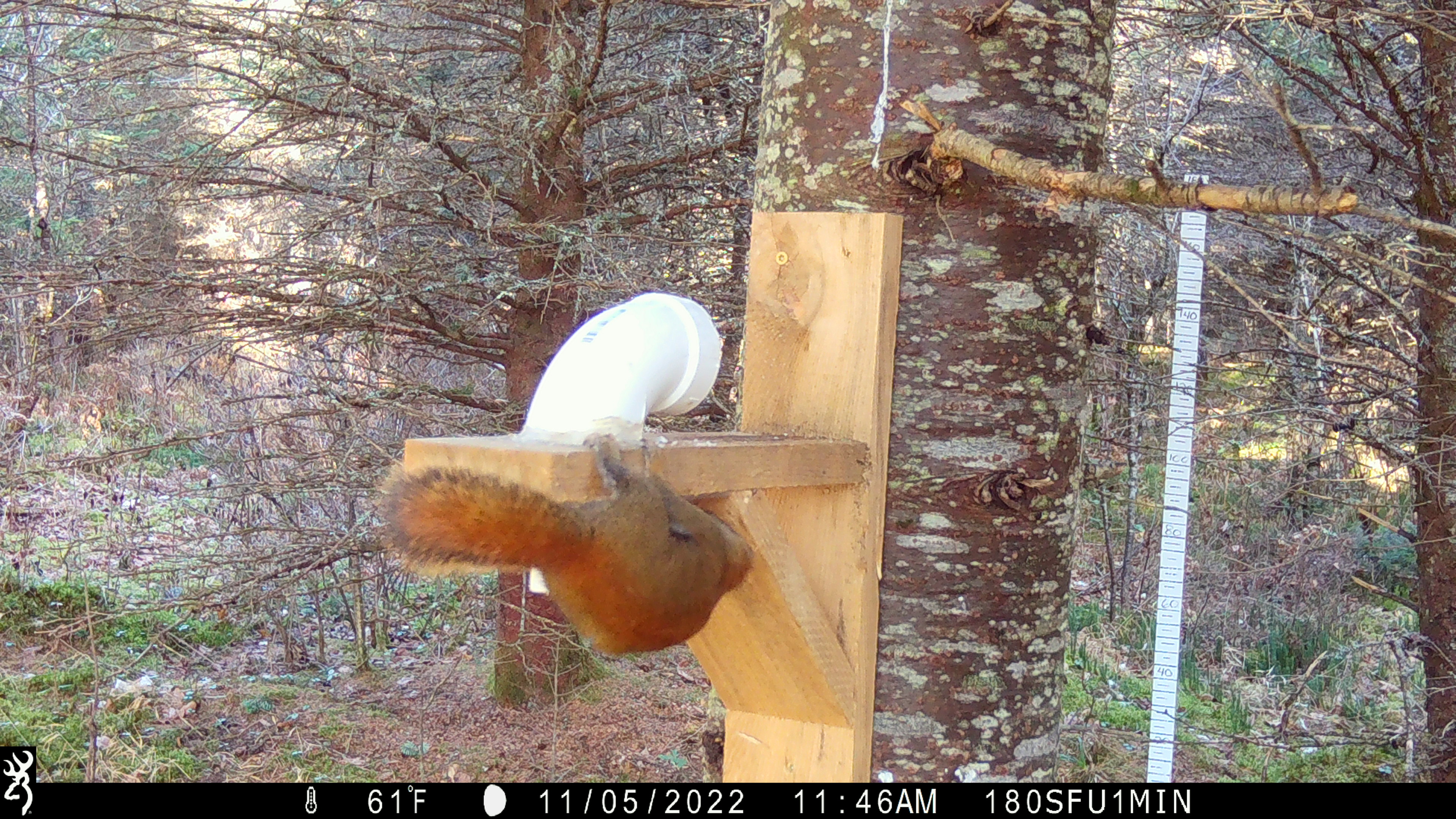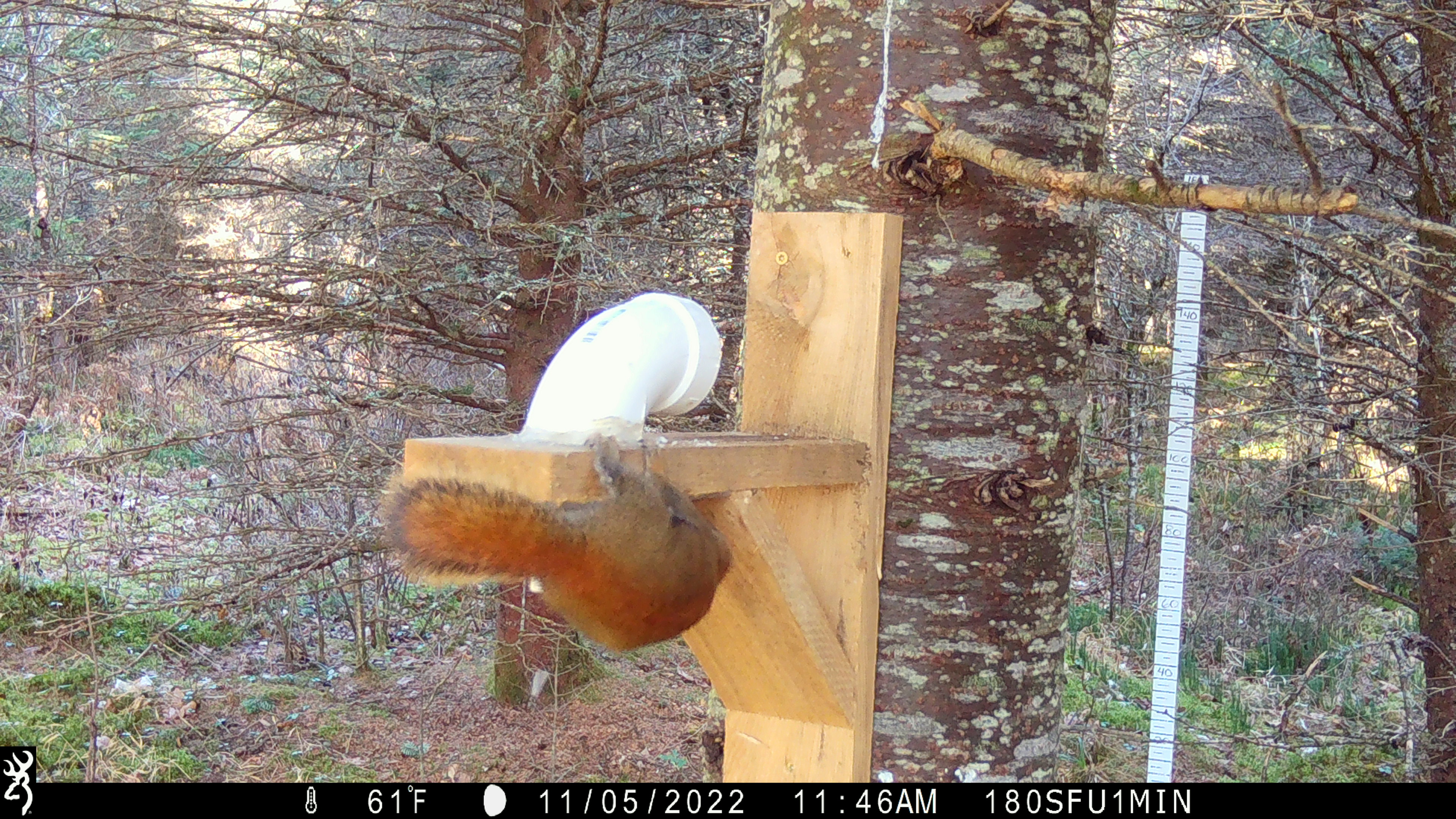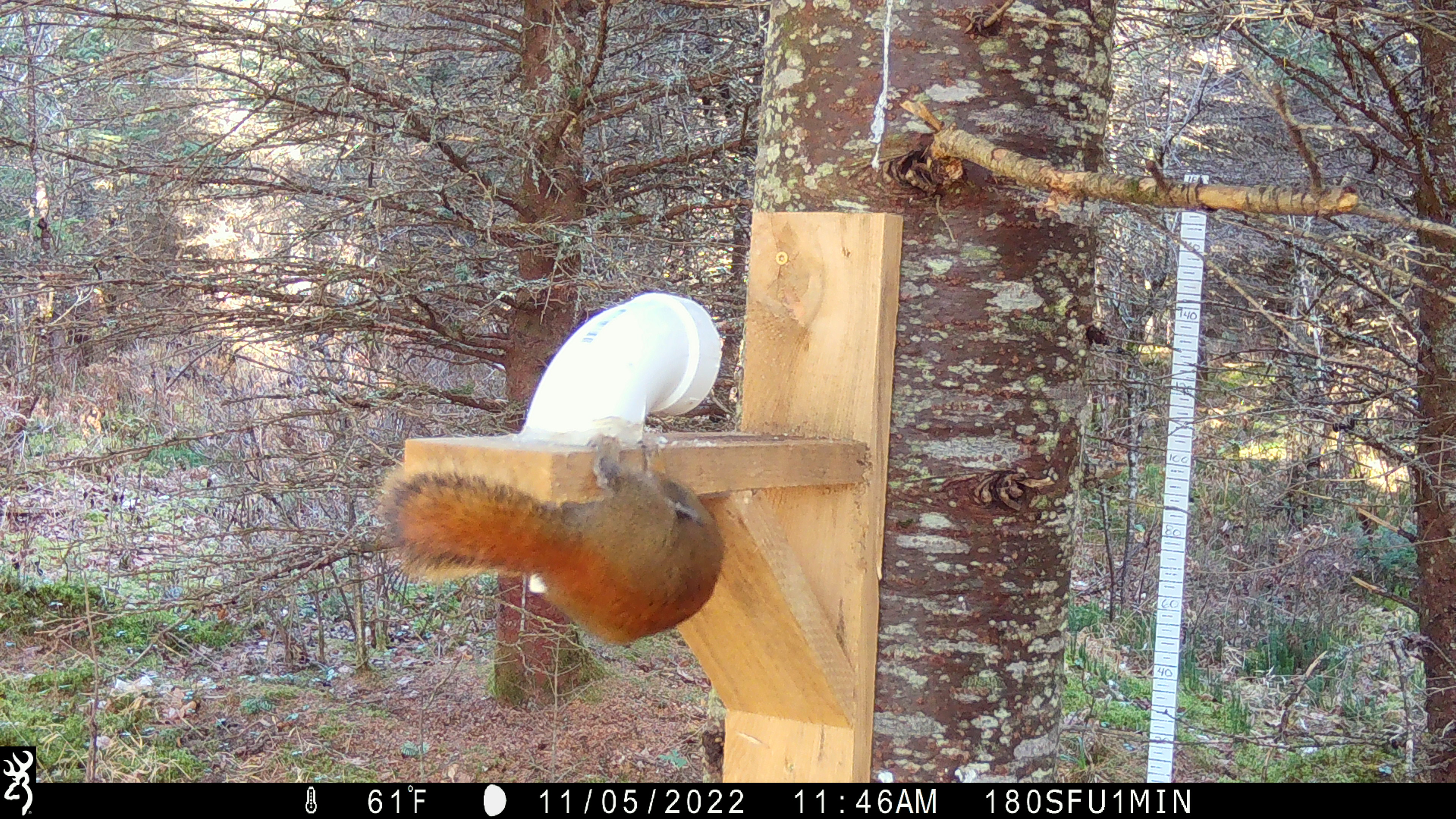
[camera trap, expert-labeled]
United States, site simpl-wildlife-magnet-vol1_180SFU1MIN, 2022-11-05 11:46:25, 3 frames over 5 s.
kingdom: Animalia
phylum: Chordata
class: Mammalia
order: Rodentia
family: Sciuridae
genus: Tamiasciurus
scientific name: Tamiasciurus hudsonicus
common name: red squirrel